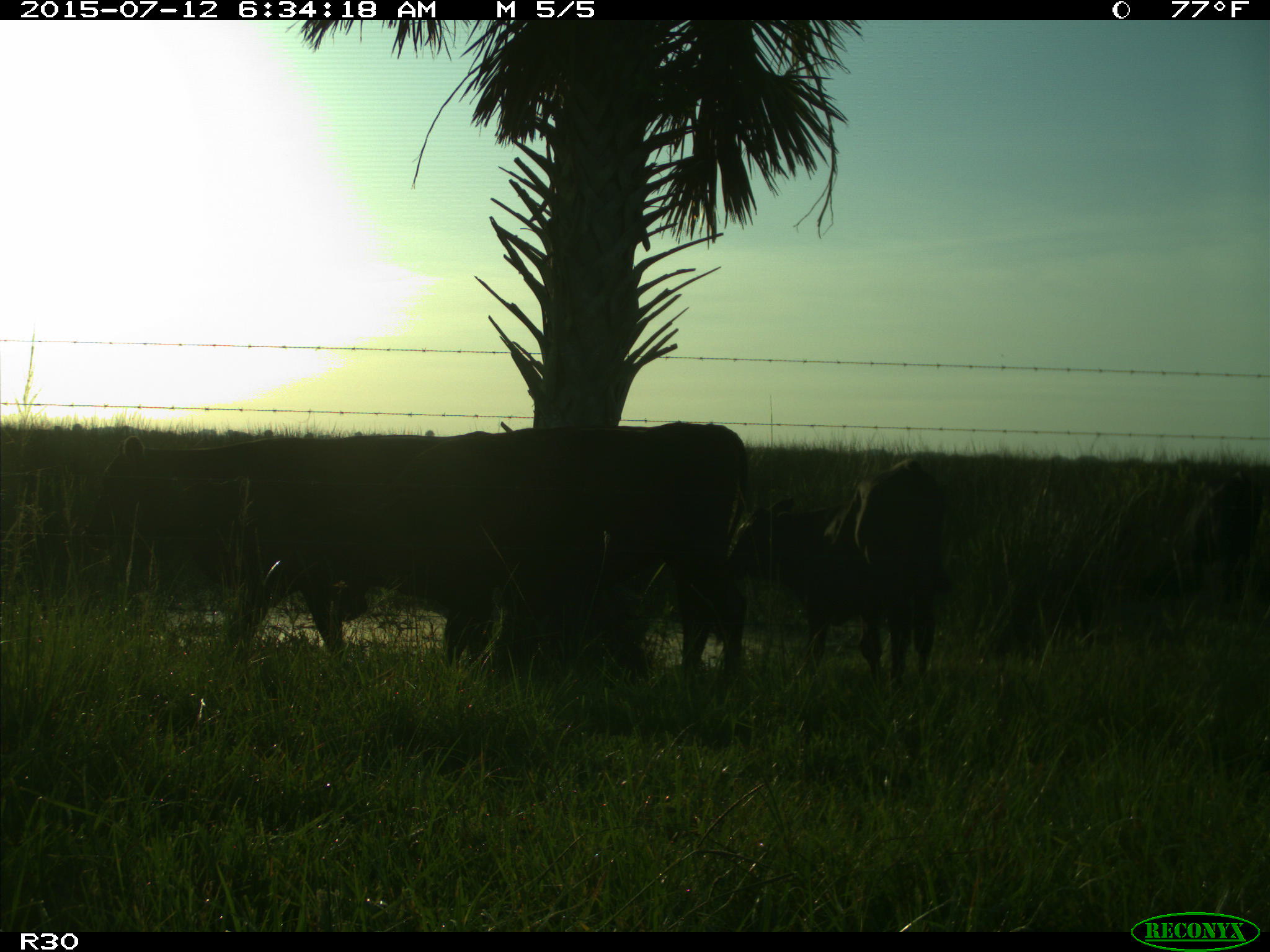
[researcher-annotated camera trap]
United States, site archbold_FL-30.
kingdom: Animalia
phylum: Chordata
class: Mammalia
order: Artiodactyla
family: Bovidae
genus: Bos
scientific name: Bos taurus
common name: domestic cow